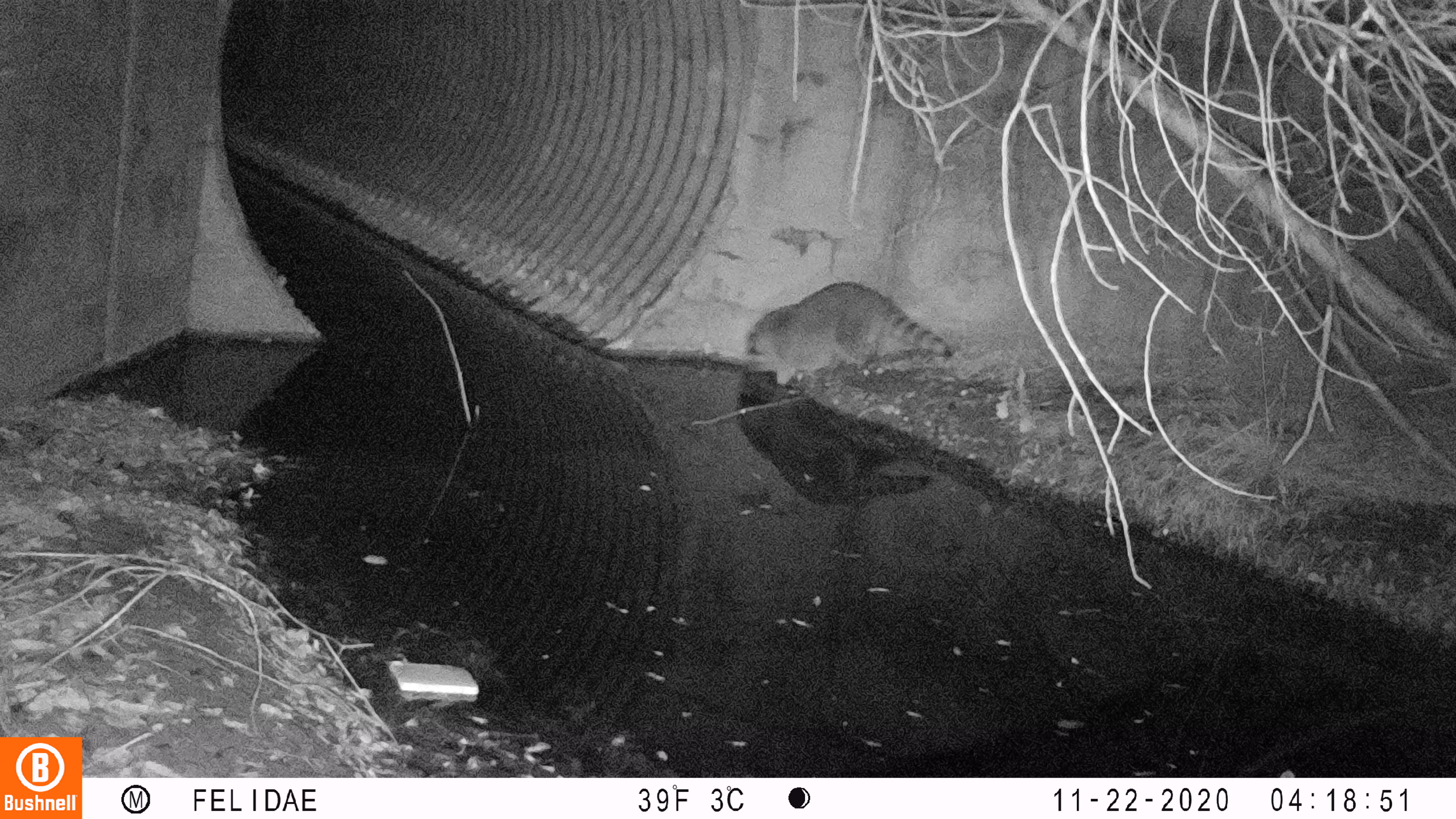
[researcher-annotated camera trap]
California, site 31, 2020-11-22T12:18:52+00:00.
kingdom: Animalia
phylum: Chordata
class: Mammalia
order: Carnivora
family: Procyonidae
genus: Procyon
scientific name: Procyon lotor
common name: raccoon